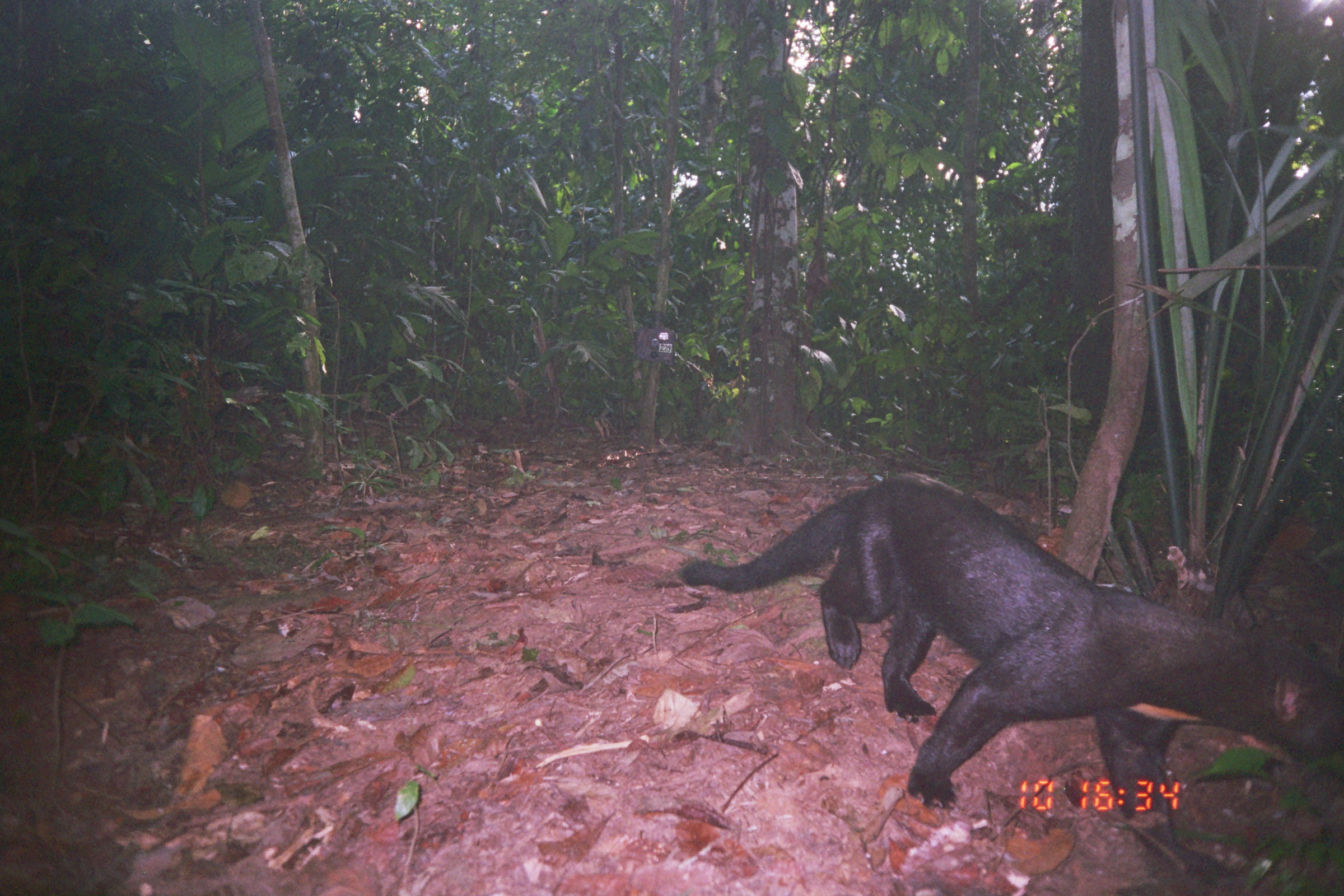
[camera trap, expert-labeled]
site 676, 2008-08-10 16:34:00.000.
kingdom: Animalia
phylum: Chordata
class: Mammalia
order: Carnivora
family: Mustelidae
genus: Eira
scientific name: Eira barbara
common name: tayra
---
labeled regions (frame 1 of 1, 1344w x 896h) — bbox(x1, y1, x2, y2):
eira barbara: bbox(673, 467, 1343, 874)